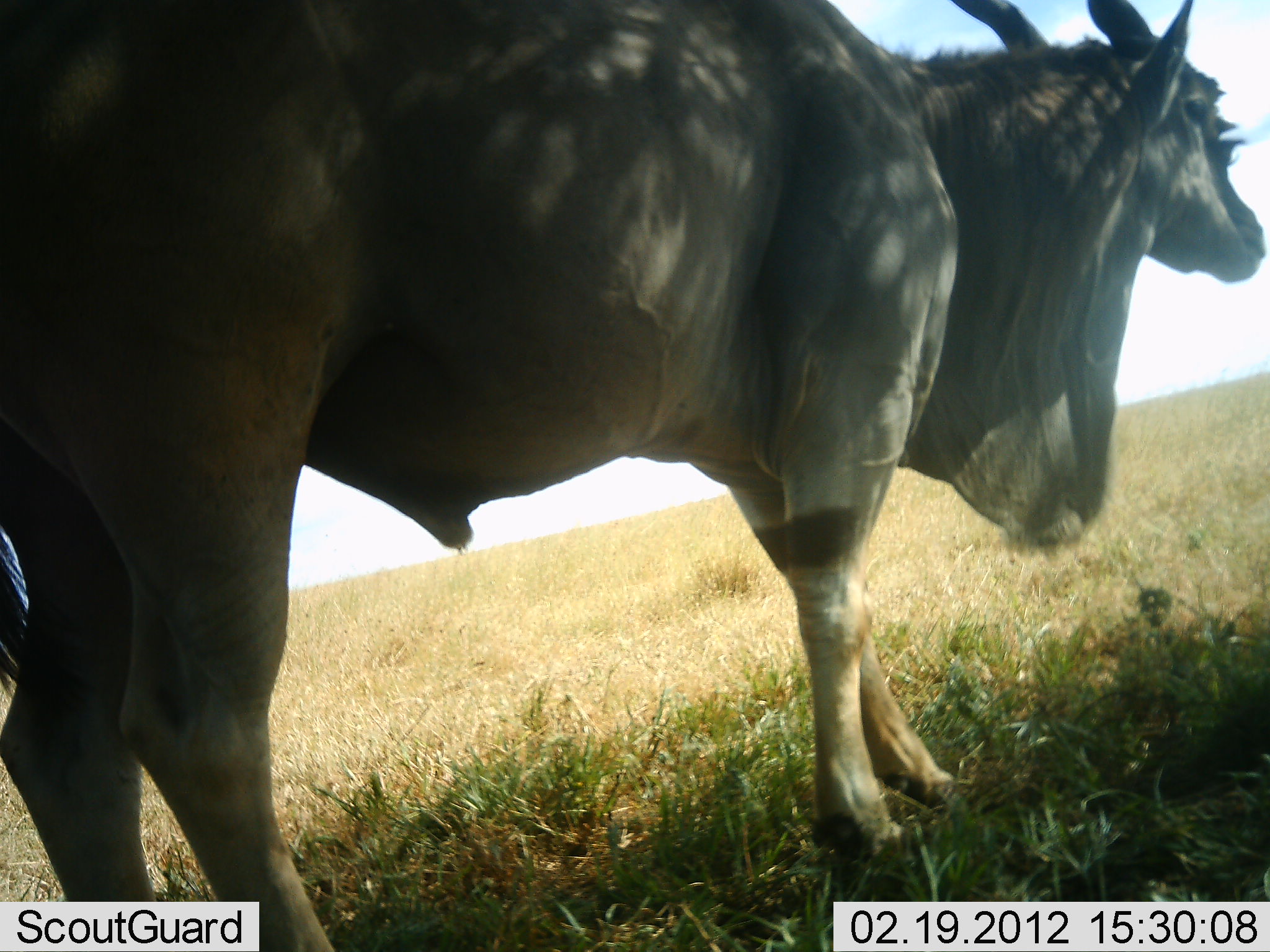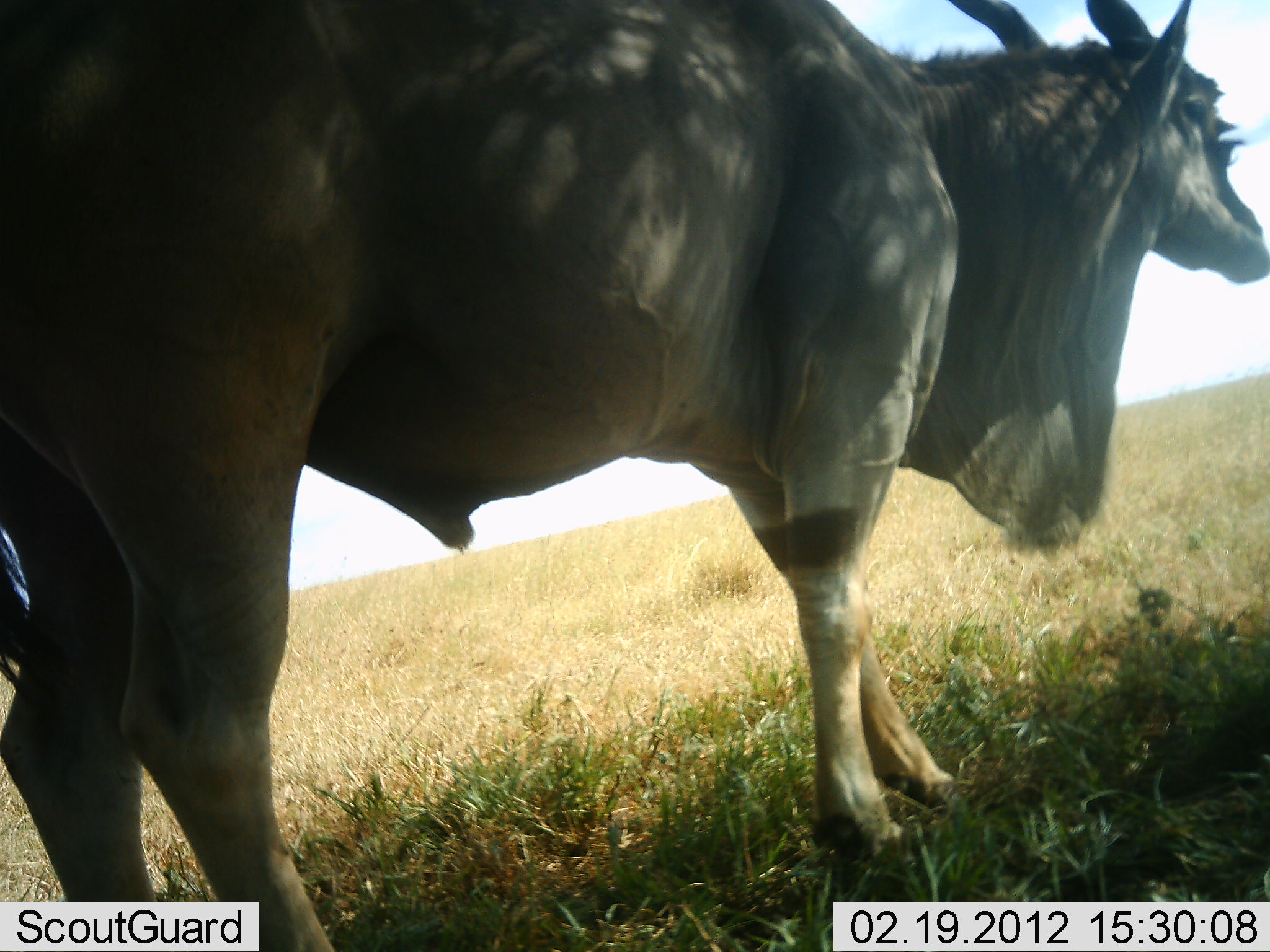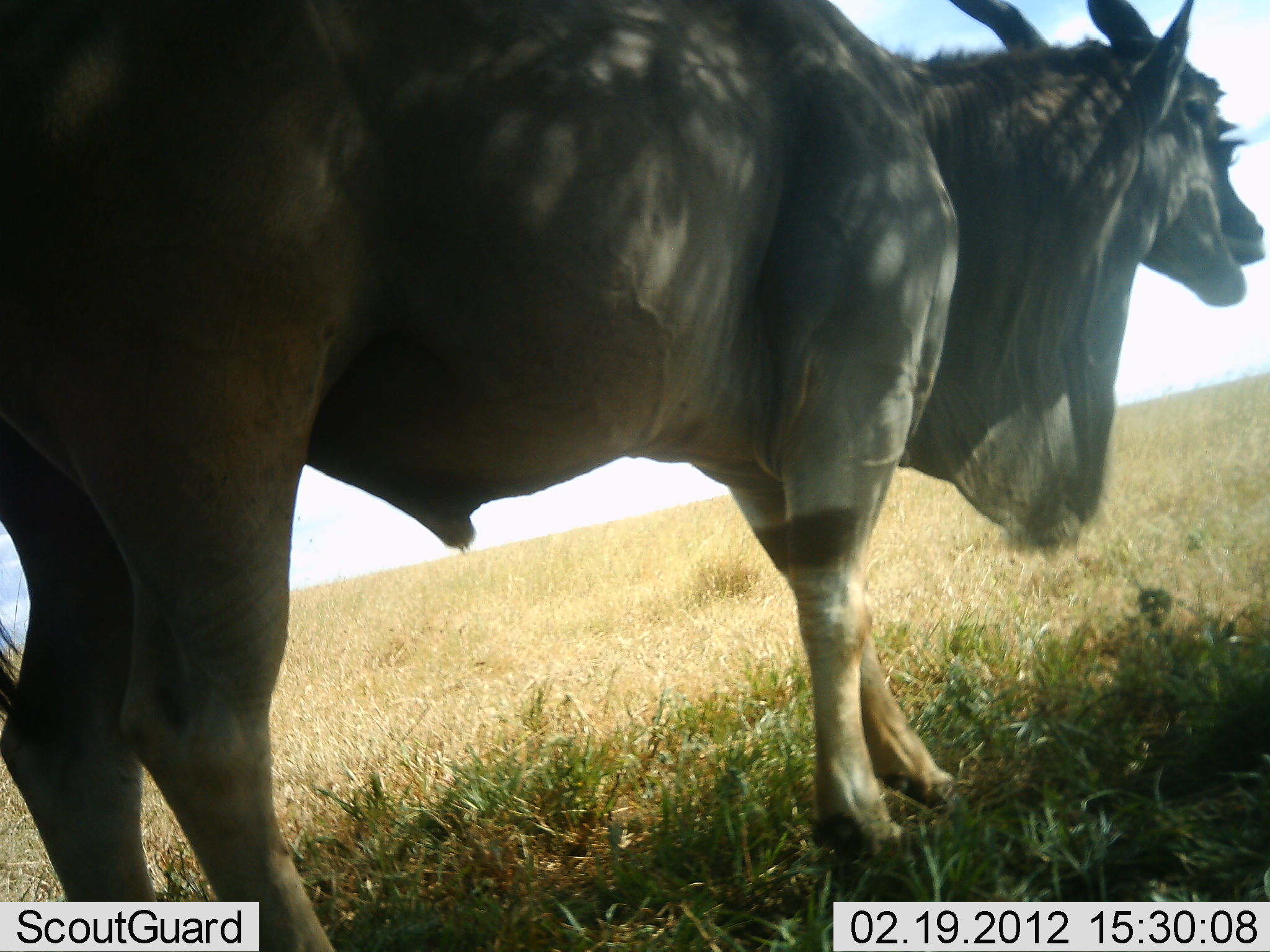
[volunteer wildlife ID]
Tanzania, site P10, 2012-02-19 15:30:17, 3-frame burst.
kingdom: Animalia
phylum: Chordata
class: Mammalia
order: Artiodactyla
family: Bovidae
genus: Tragelaphus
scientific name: Tragelaphus oryx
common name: eland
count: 1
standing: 88%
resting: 0%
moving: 0%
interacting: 0%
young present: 0%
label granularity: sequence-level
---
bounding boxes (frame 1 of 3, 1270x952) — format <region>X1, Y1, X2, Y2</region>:
animal: <region>1, 1, 1268, 952</region>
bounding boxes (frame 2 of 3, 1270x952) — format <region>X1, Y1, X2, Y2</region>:
animal: <region>1, 1, 1268, 952</region>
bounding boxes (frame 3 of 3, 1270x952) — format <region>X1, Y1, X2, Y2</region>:
animal: <region>1, 1, 1268, 952</region>